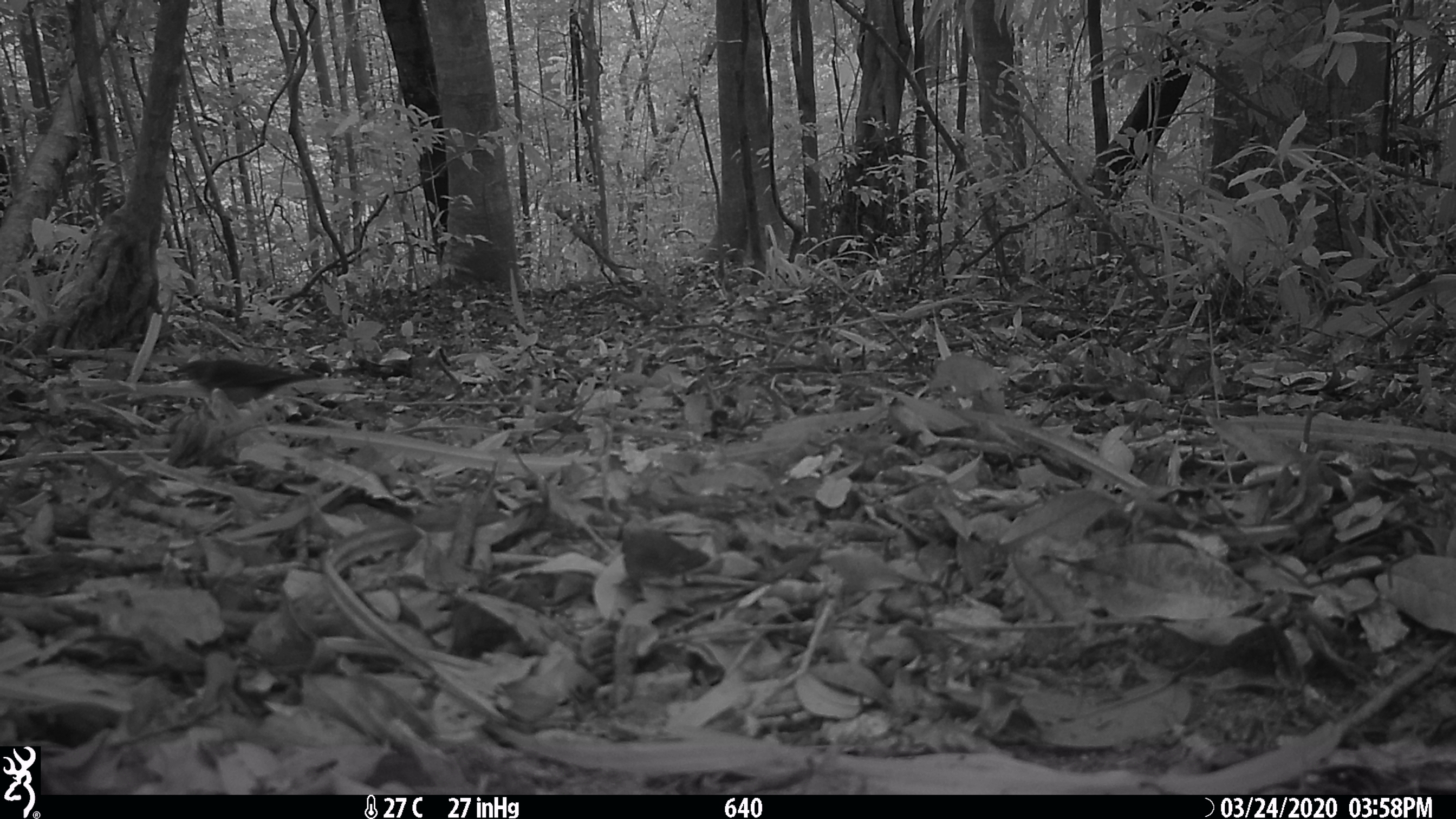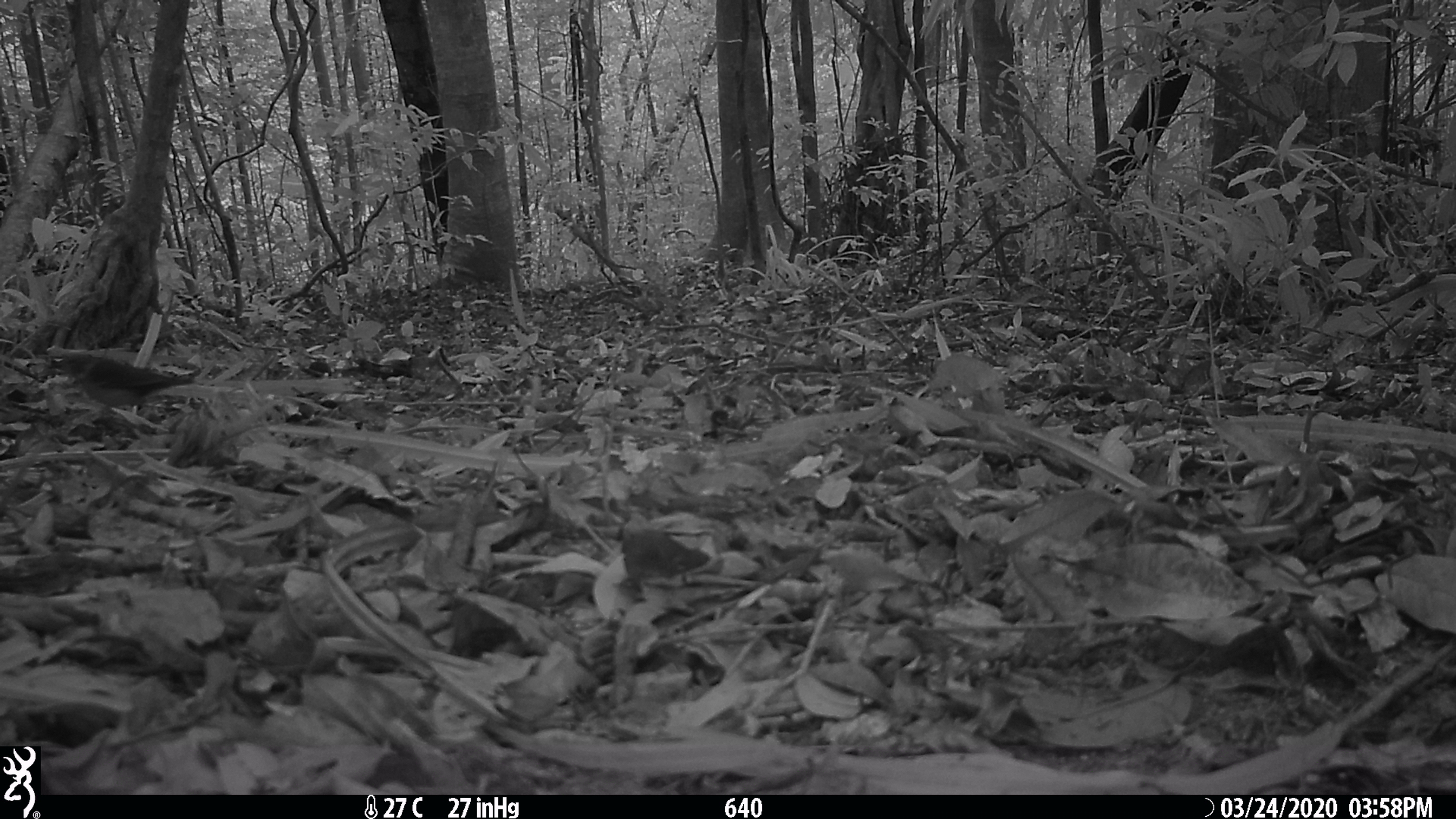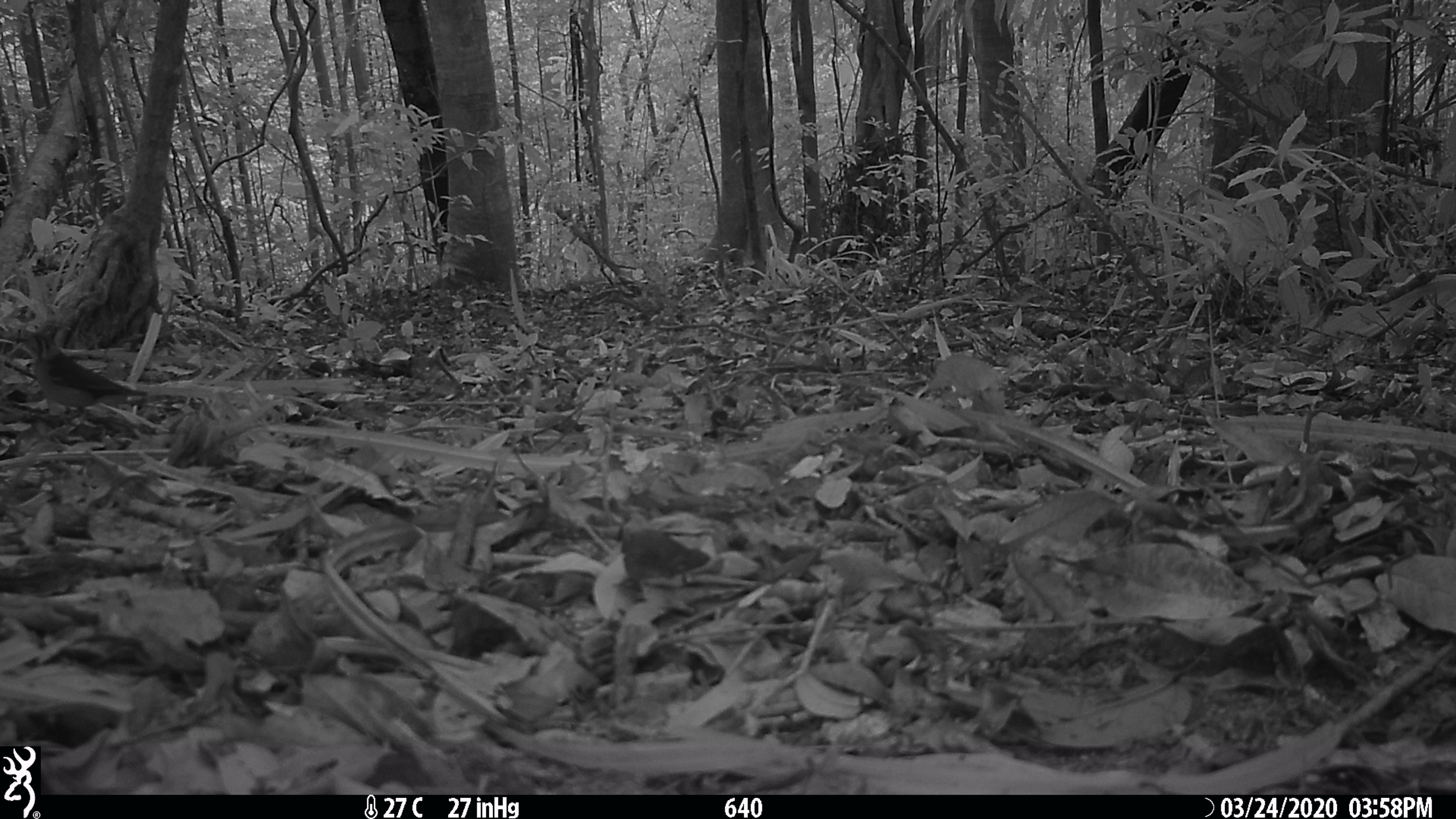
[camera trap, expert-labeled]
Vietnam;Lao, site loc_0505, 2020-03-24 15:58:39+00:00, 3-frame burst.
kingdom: Animalia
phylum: Chordata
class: Aves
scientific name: Aves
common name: bird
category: unidentified bird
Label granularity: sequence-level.